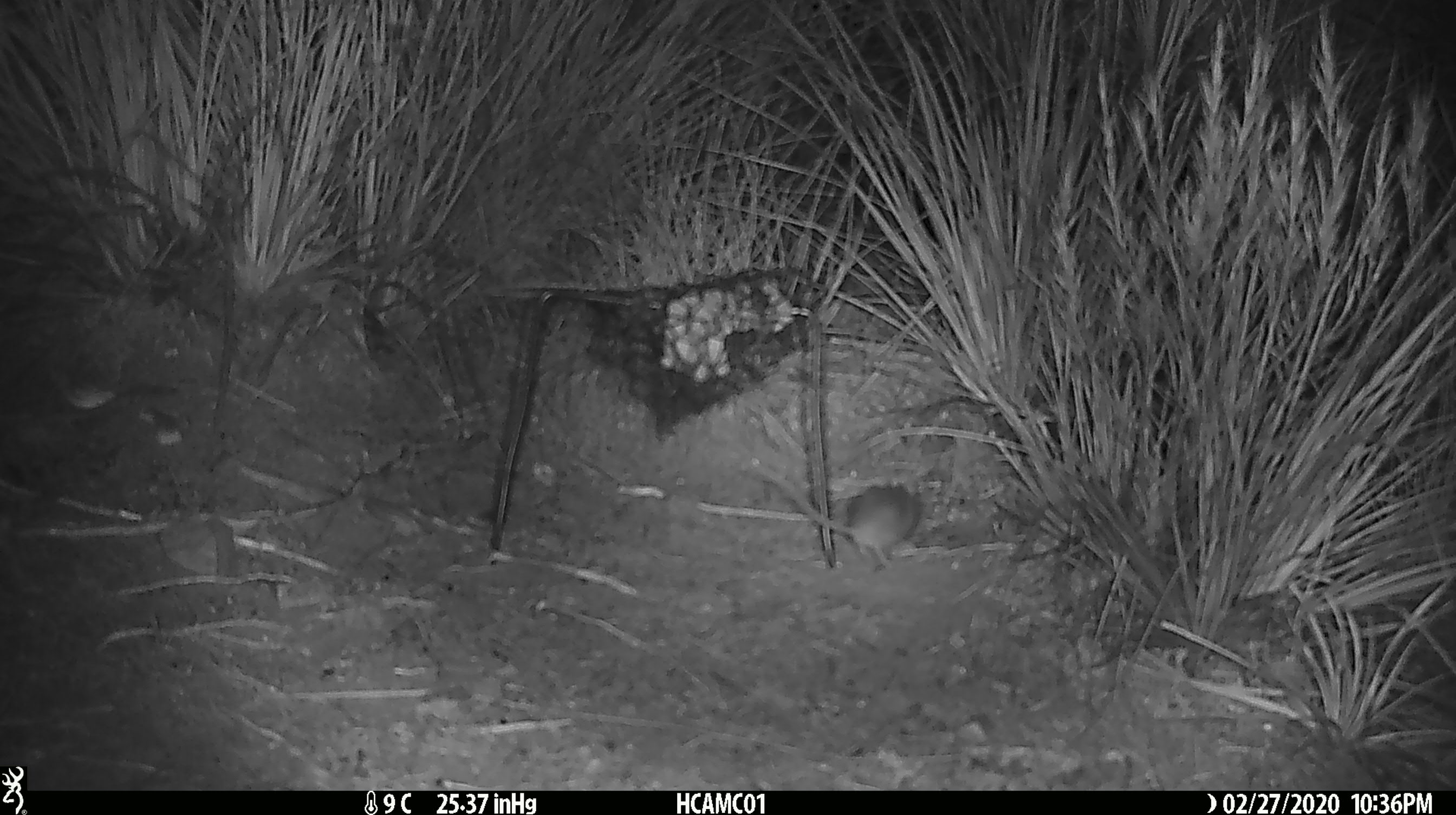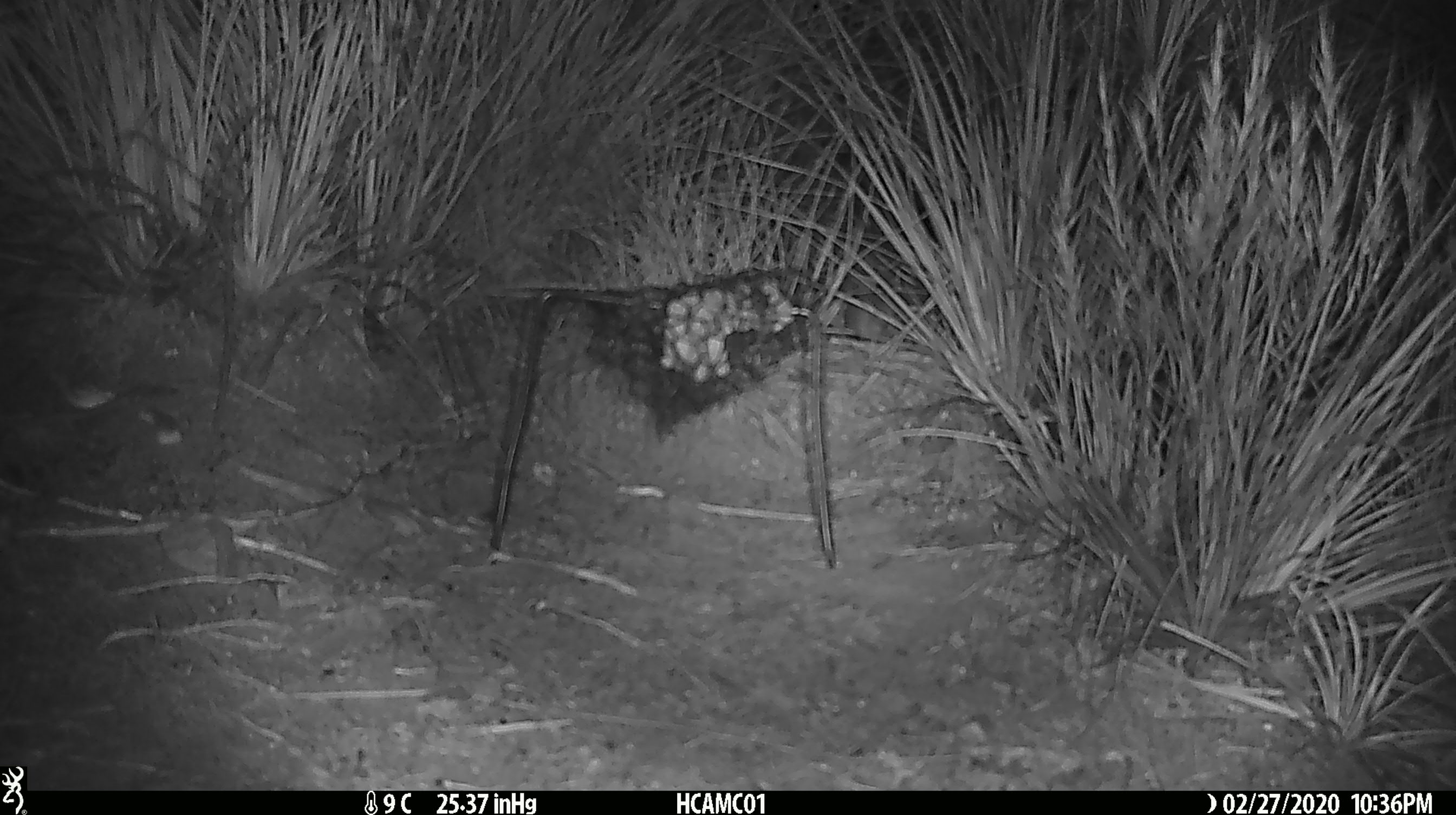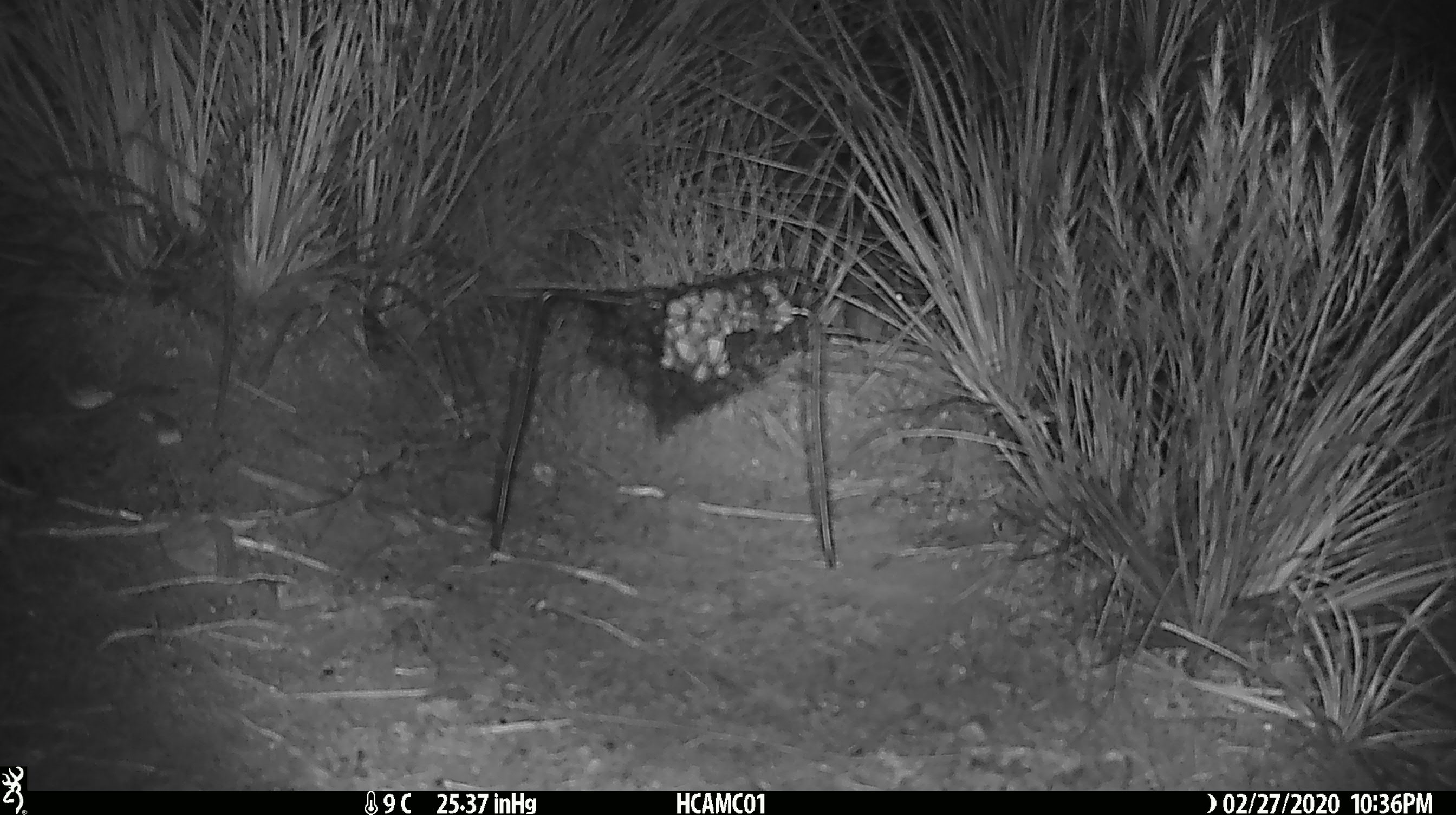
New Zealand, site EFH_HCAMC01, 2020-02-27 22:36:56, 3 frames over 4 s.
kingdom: Animalia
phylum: Chordata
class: Mammalia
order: Rodentia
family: Muridae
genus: Mus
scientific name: Mus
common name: mouse